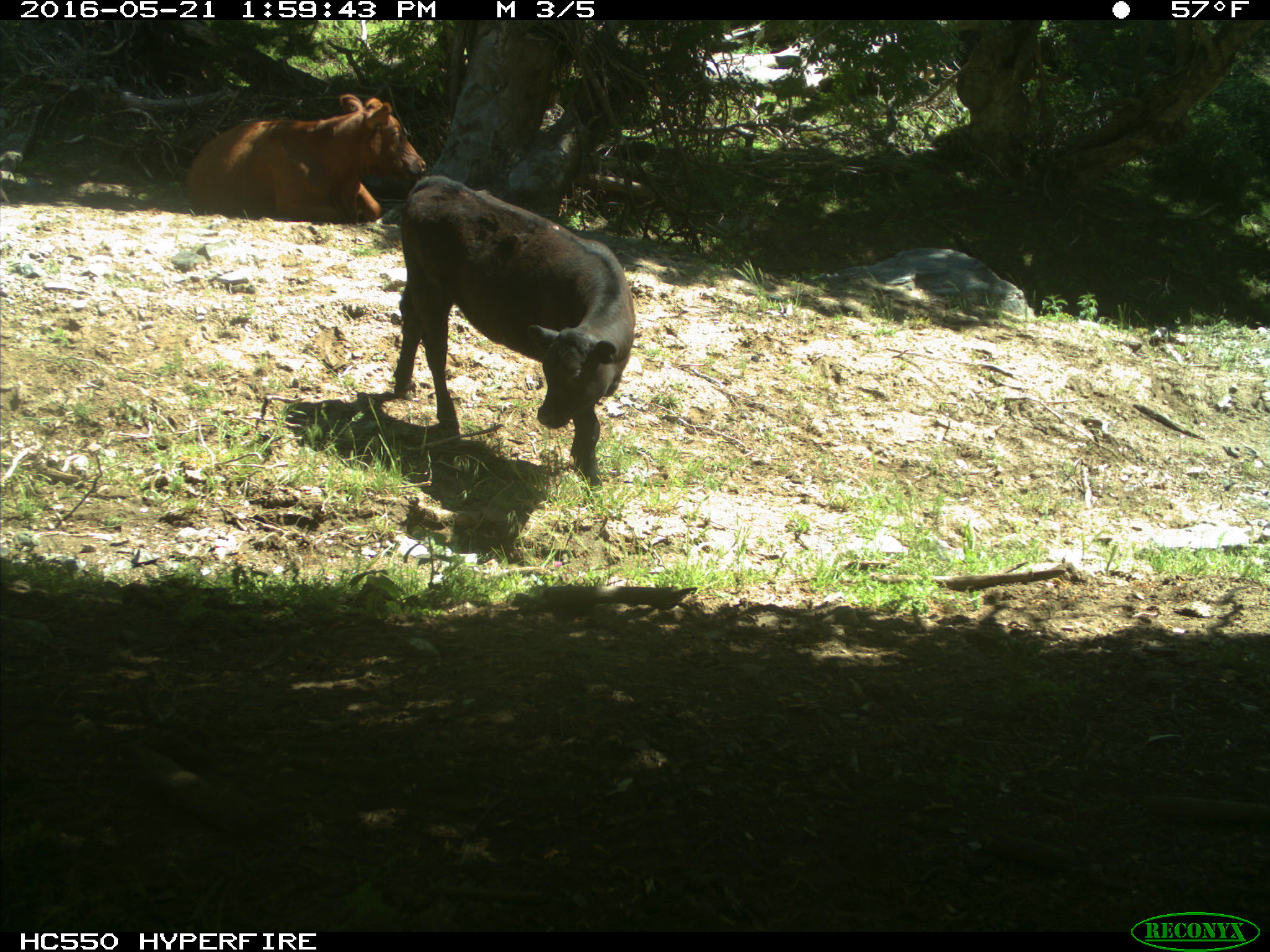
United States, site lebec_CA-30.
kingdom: Animalia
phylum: Chordata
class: Mammalia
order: Artiodactyla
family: Bovidae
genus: Bos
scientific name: Bos taurus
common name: domestic cow